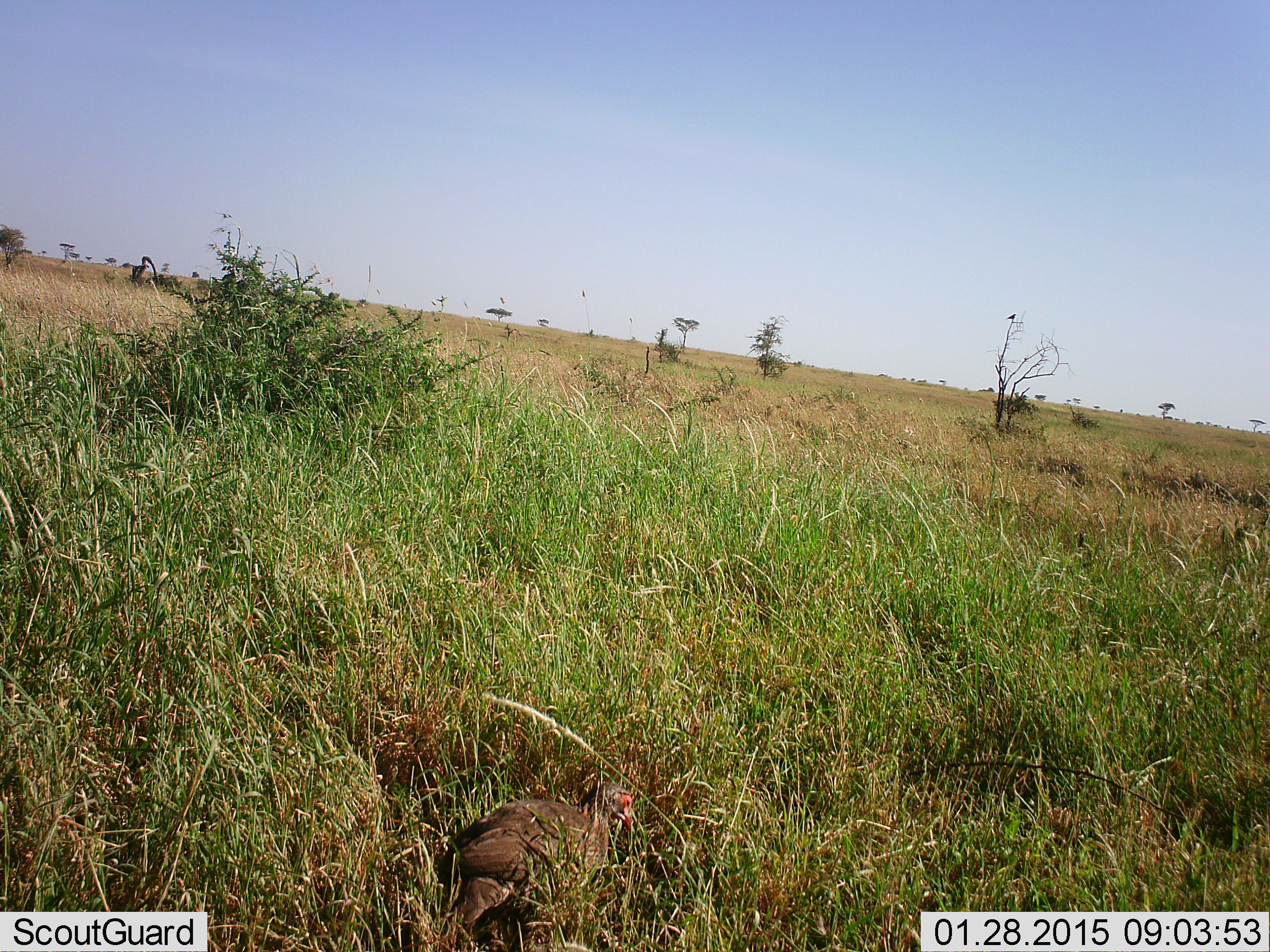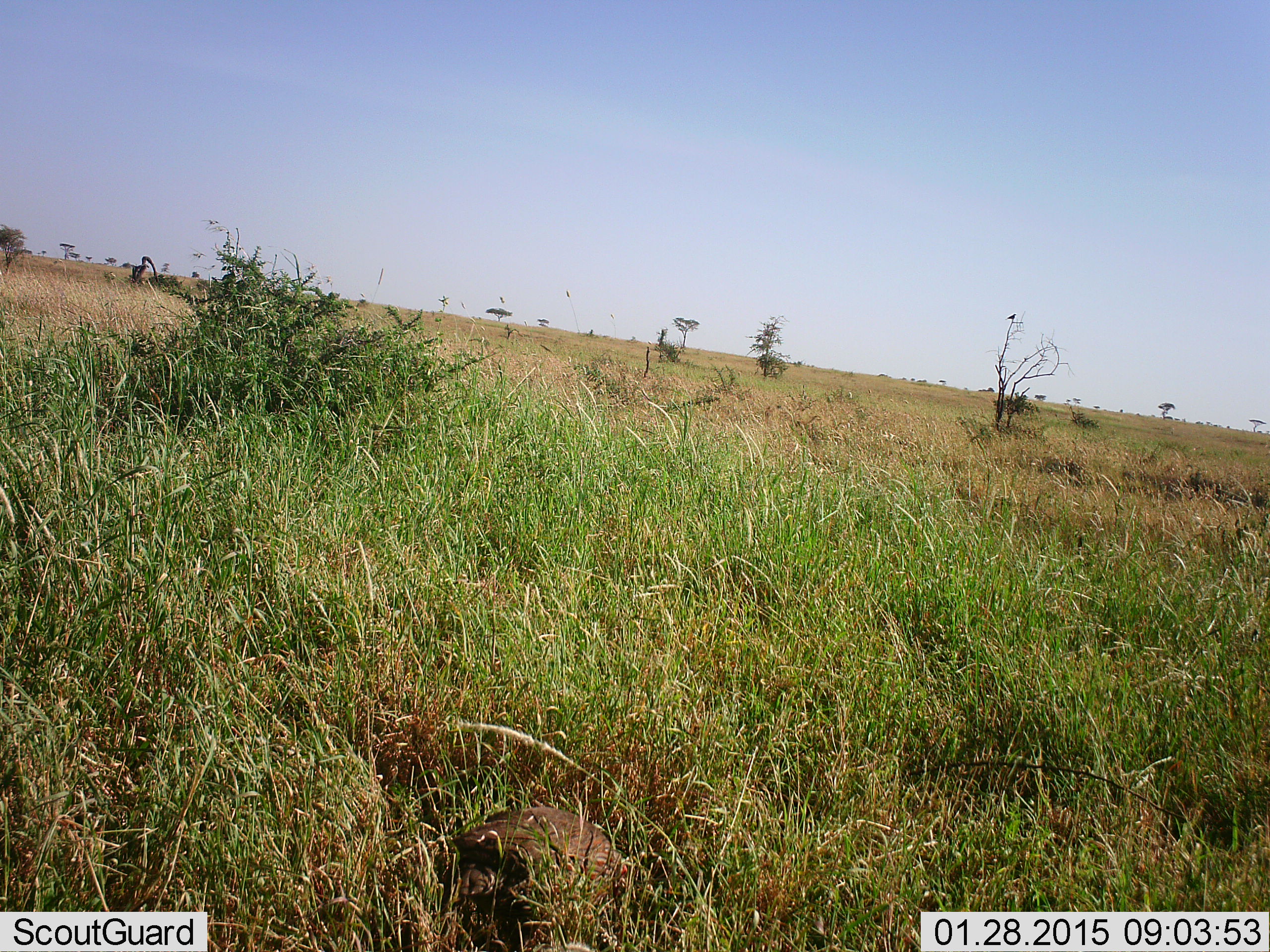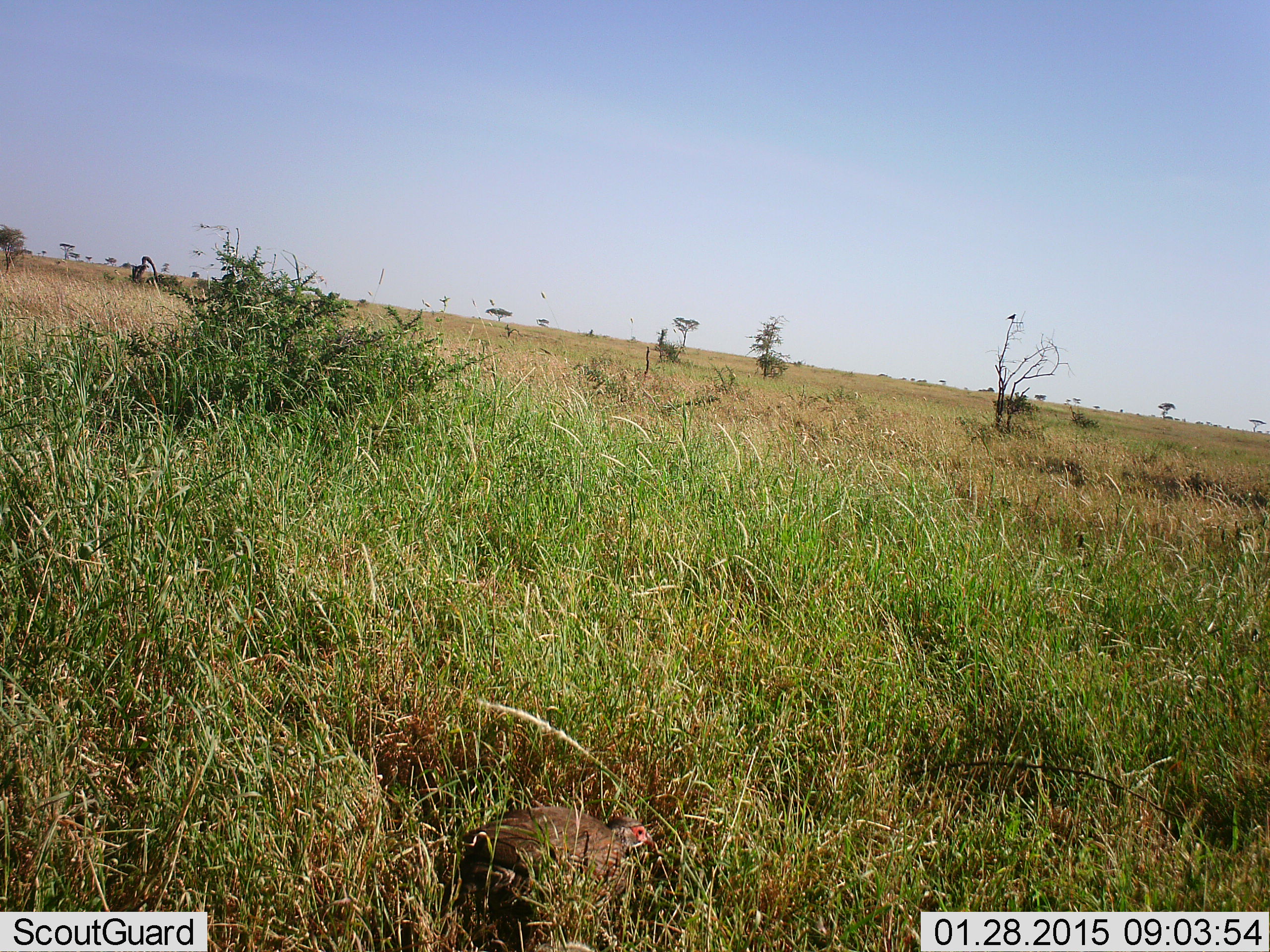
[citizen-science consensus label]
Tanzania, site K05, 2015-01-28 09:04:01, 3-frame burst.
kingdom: Animalia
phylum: Chordata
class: Aves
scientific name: Aves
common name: bird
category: otherbird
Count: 1.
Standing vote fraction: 40%.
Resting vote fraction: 0%.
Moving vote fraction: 30%.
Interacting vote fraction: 0%.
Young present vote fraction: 0%.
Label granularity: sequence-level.